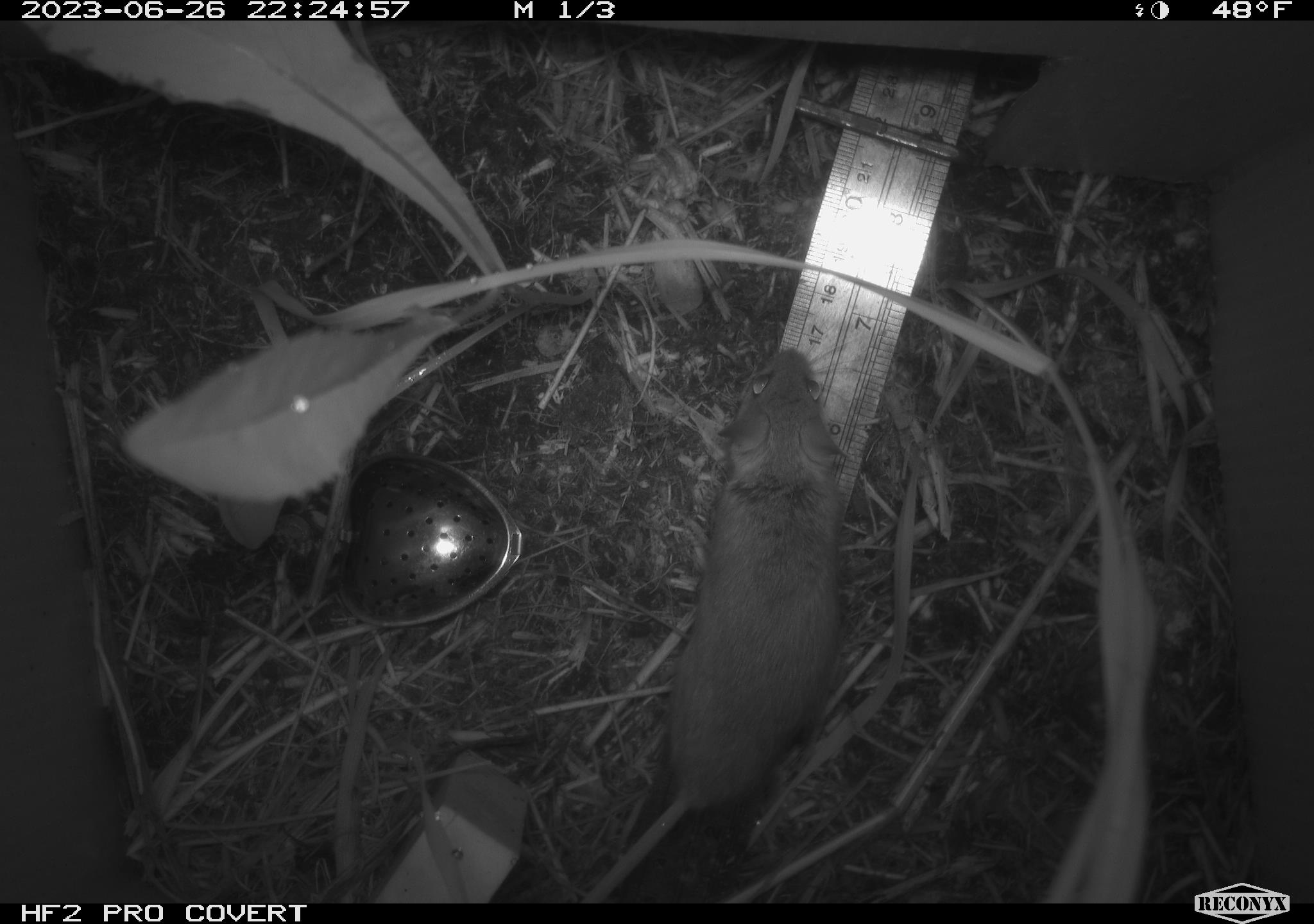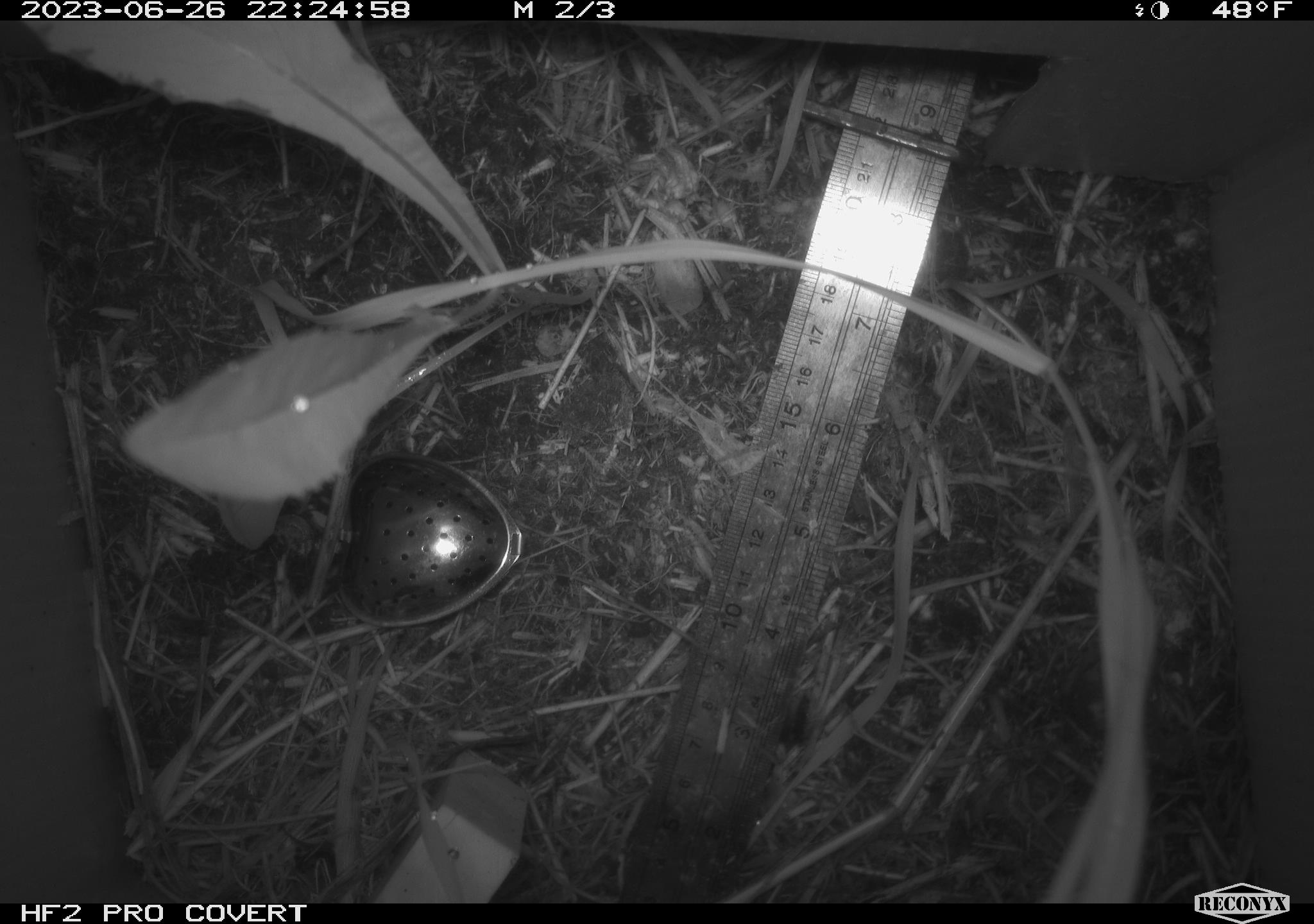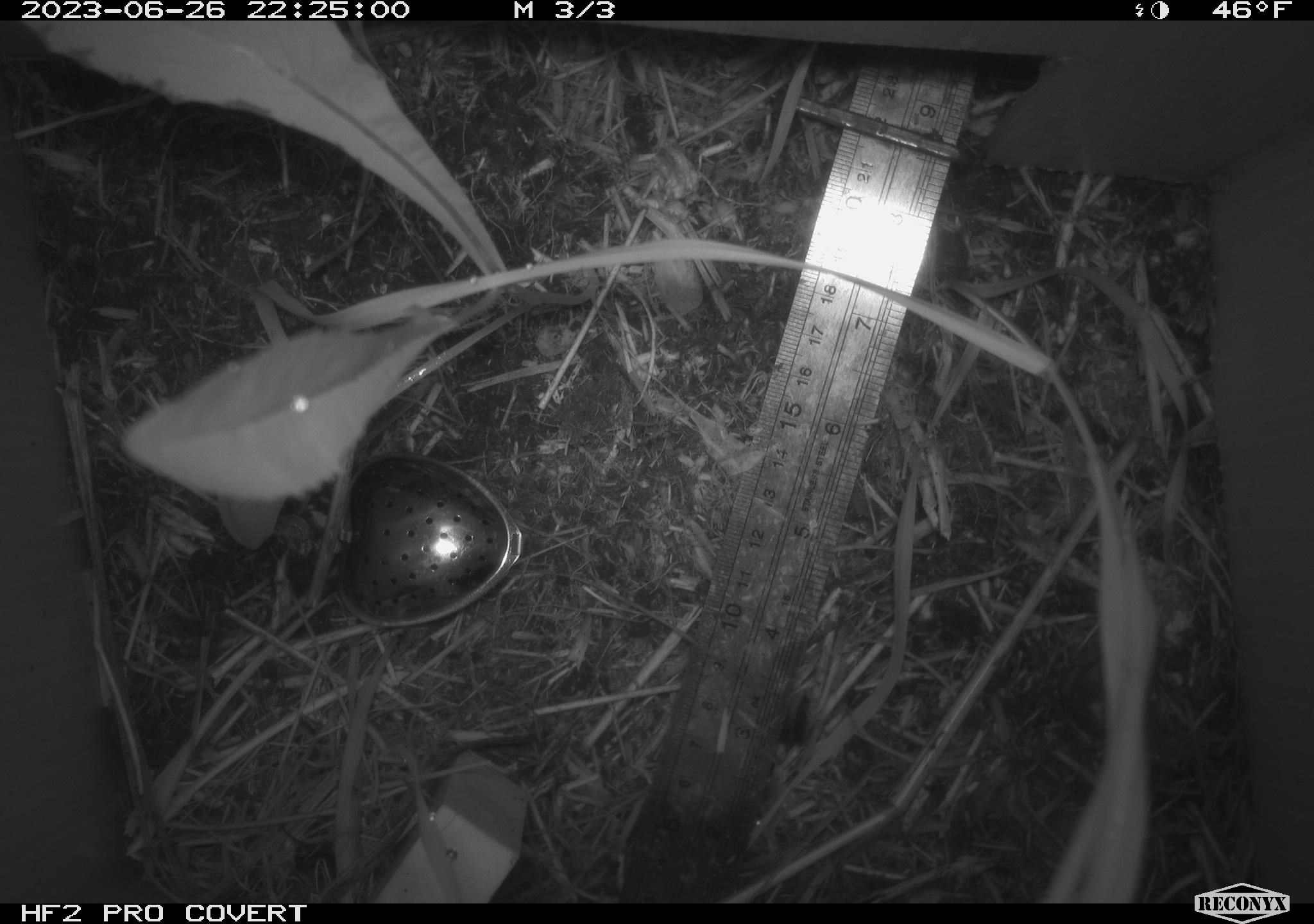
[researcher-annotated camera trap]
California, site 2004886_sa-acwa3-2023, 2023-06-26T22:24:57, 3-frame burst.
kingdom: Animalia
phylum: Chordata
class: Mammalia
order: Rodentia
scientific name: Rodentia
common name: mouse species